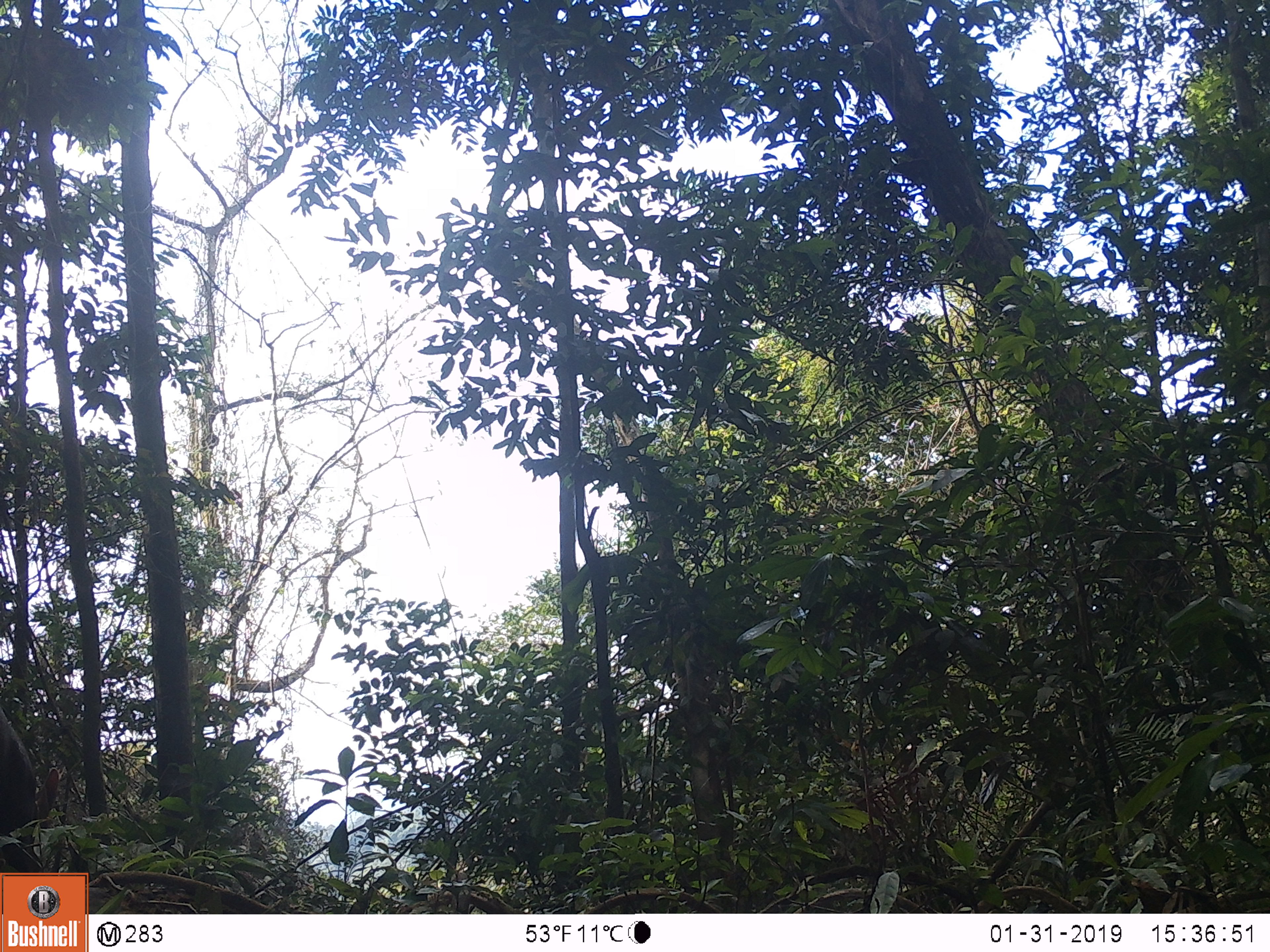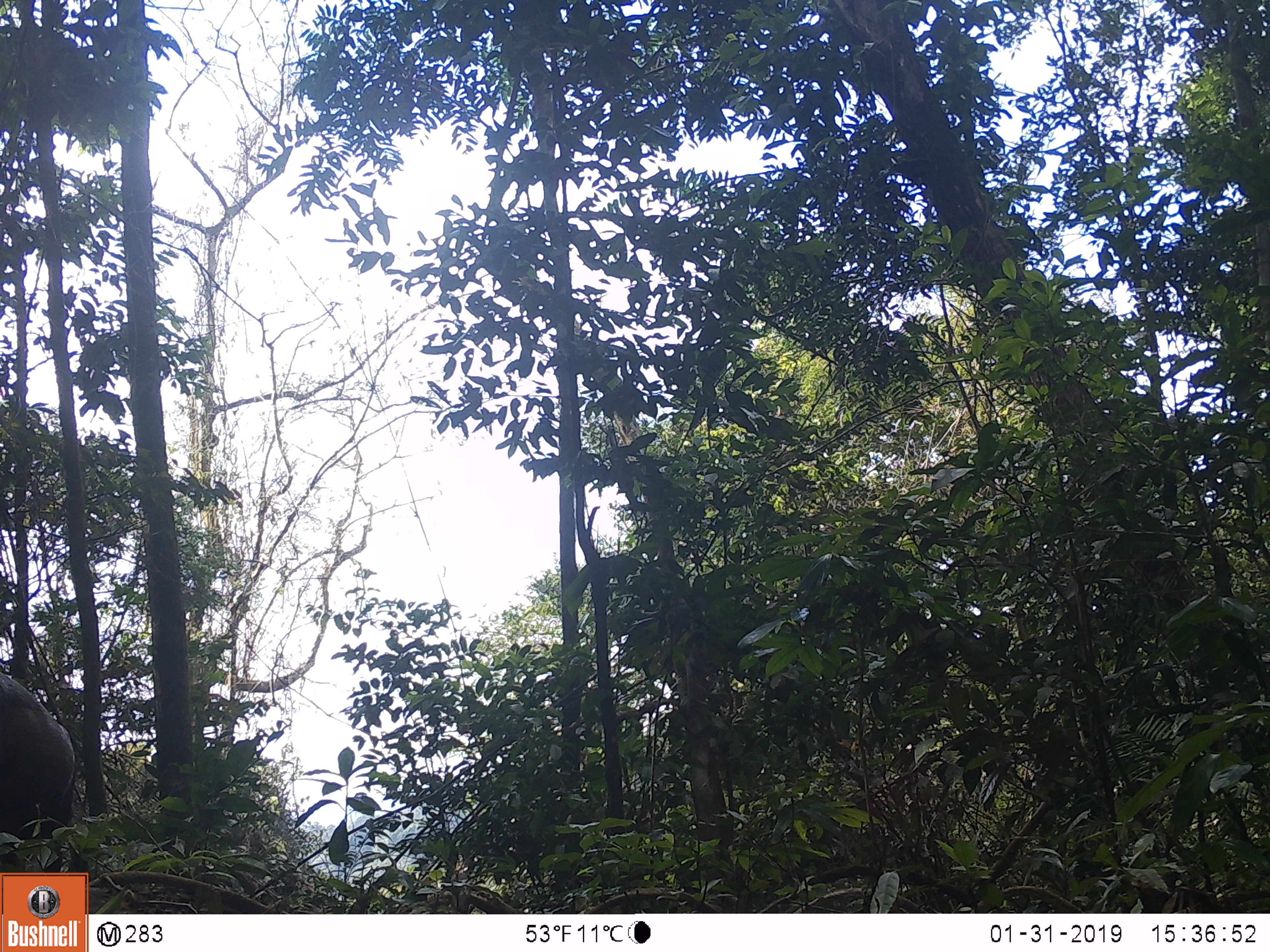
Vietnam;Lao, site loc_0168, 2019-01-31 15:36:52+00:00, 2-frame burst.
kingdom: Animalia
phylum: Chordata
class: Mammalia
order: Artiodactyla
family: Cervidae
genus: Muntiacus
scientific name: Muntiacus vuquangensis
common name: large-antlered muntjac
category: large antlered muntjac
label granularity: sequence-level